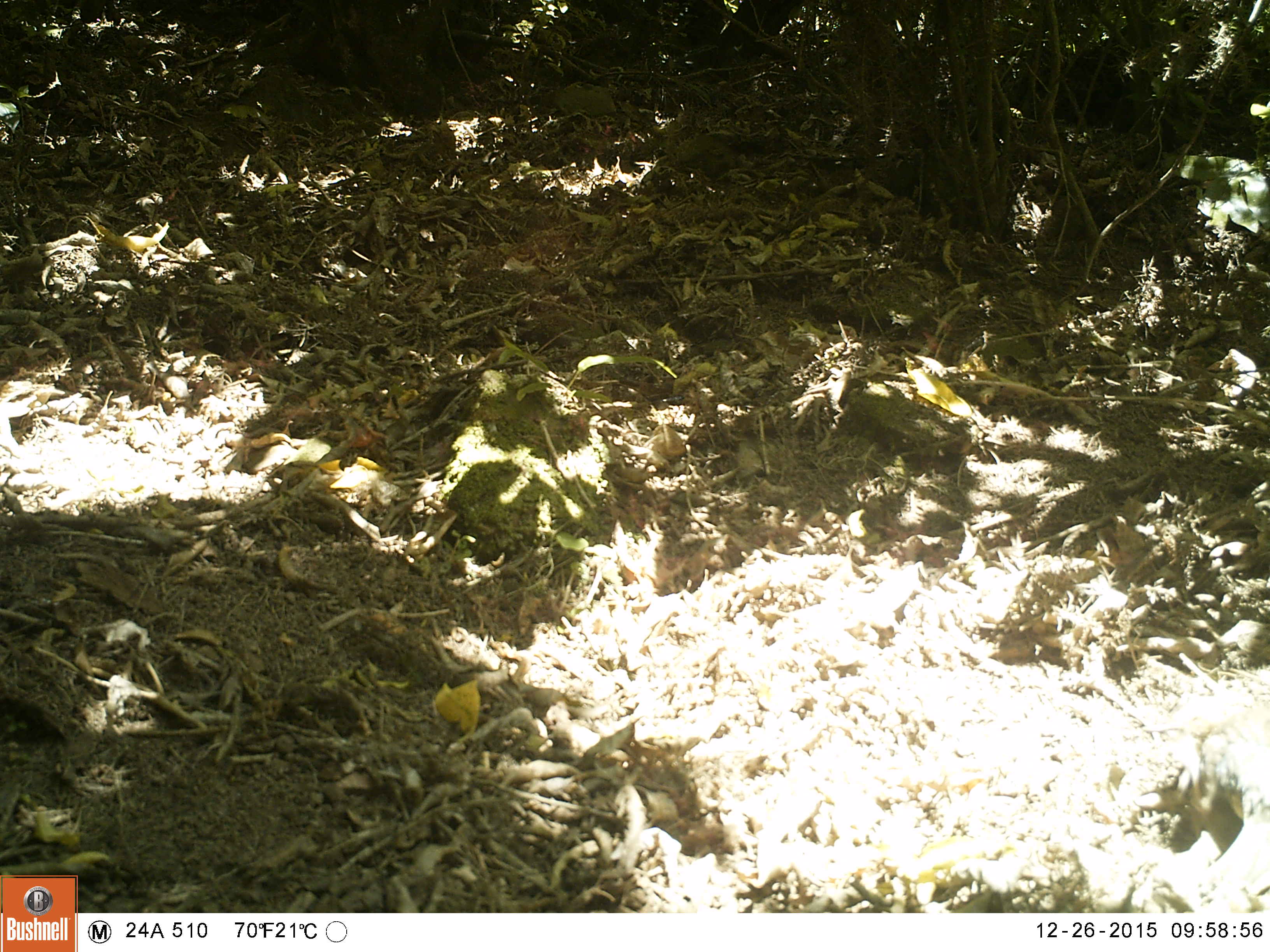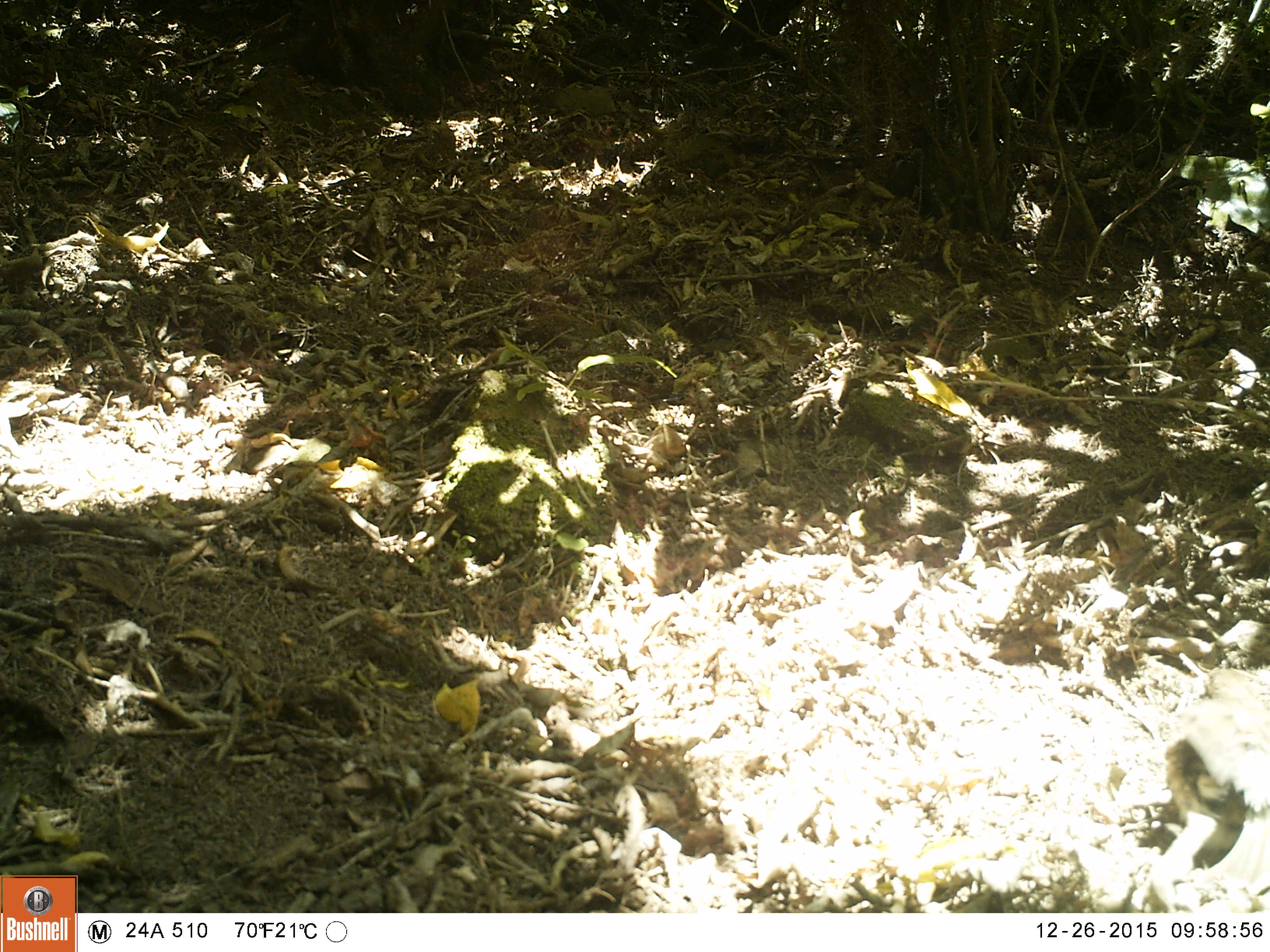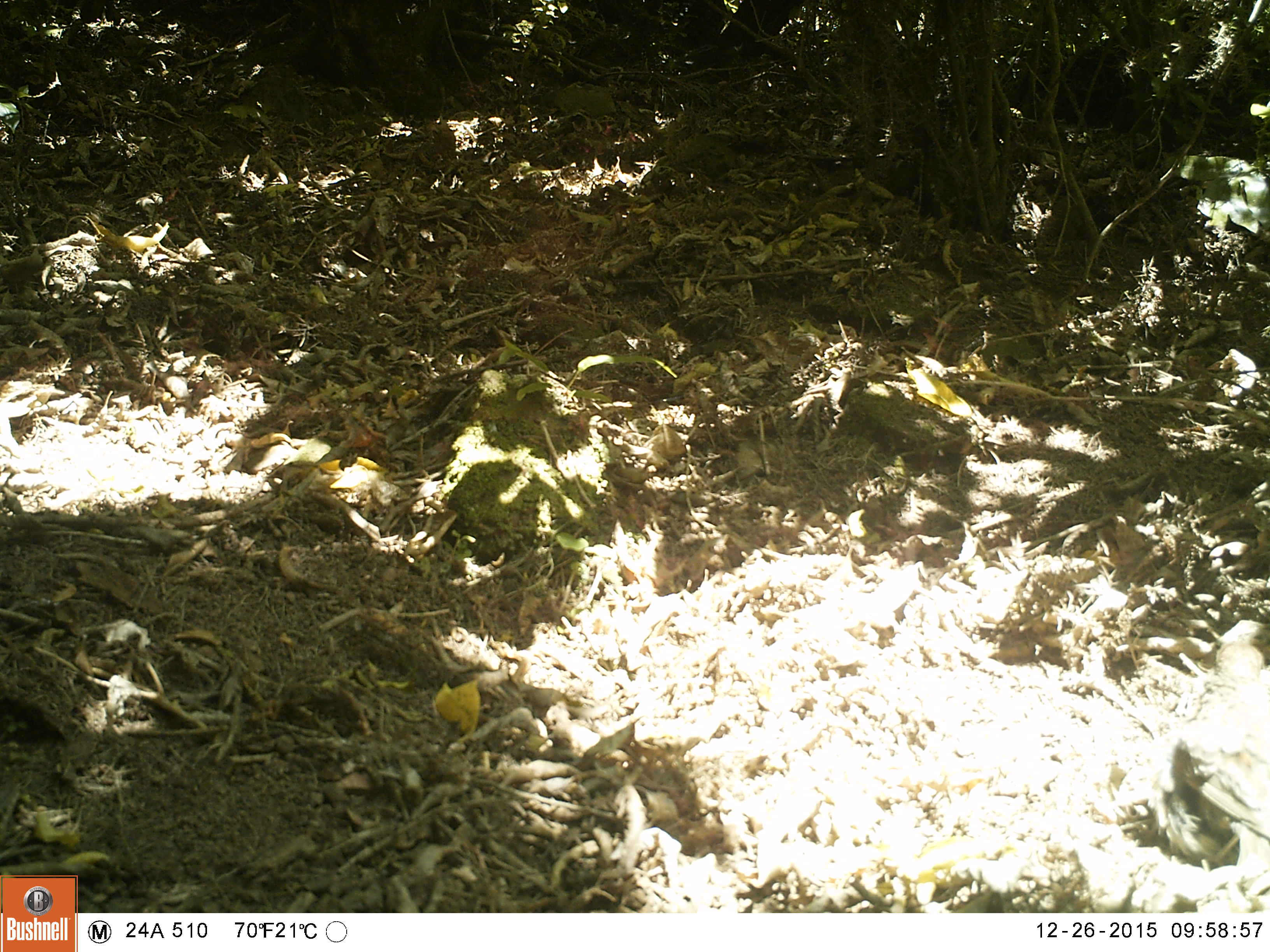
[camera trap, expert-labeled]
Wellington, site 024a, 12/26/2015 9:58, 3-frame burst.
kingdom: Animalia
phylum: Chordata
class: Aves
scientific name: Aves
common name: bird